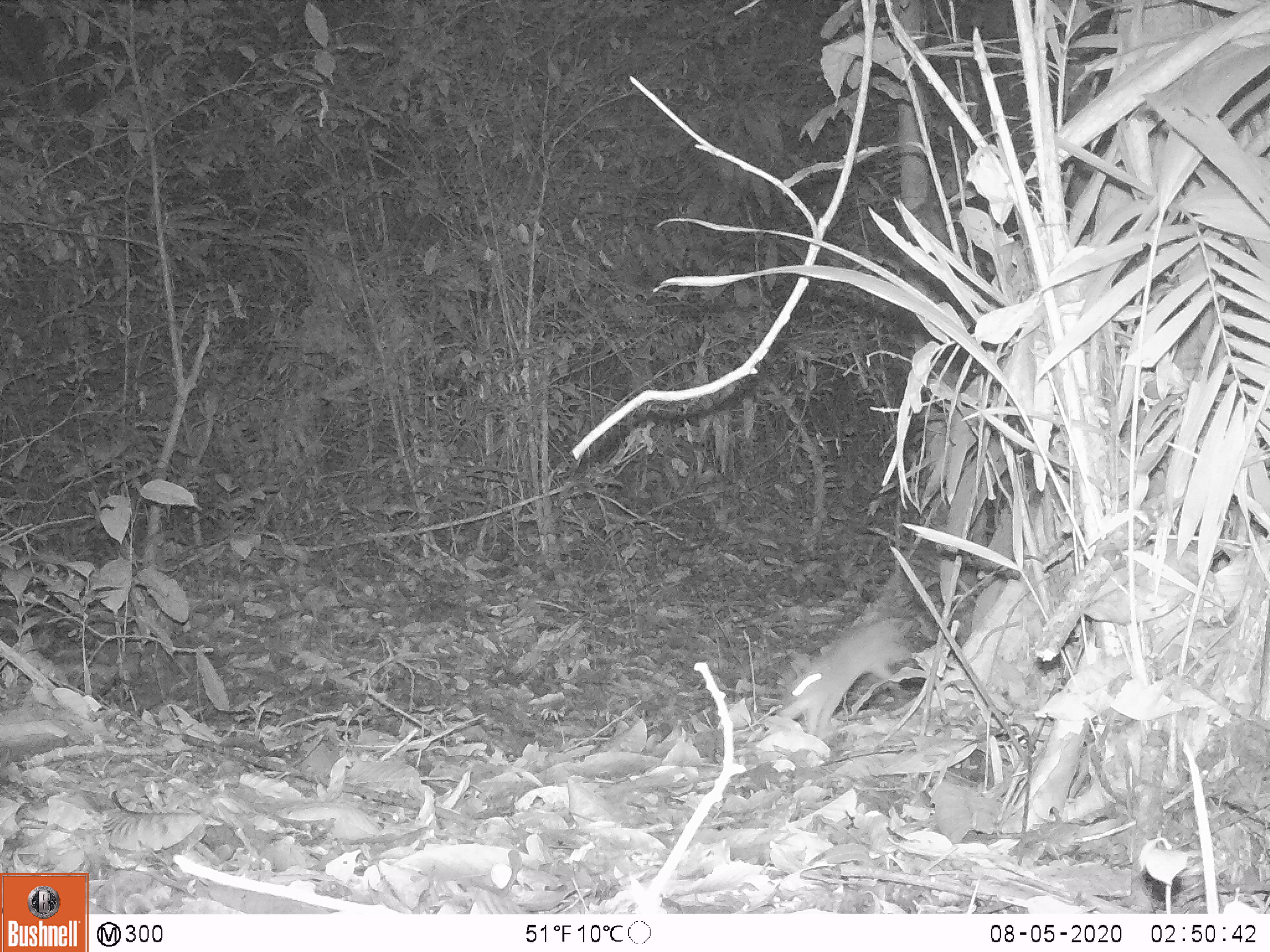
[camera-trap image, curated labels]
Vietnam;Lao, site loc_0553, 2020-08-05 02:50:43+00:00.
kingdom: Animalia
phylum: Chordata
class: Mammalia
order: Rodentia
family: Muridae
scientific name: Muridae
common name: old-world mice and rats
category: unidentified murid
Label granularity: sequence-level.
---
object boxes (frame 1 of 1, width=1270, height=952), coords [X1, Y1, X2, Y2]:
unidentified murid: [777, 613, 930, 735]